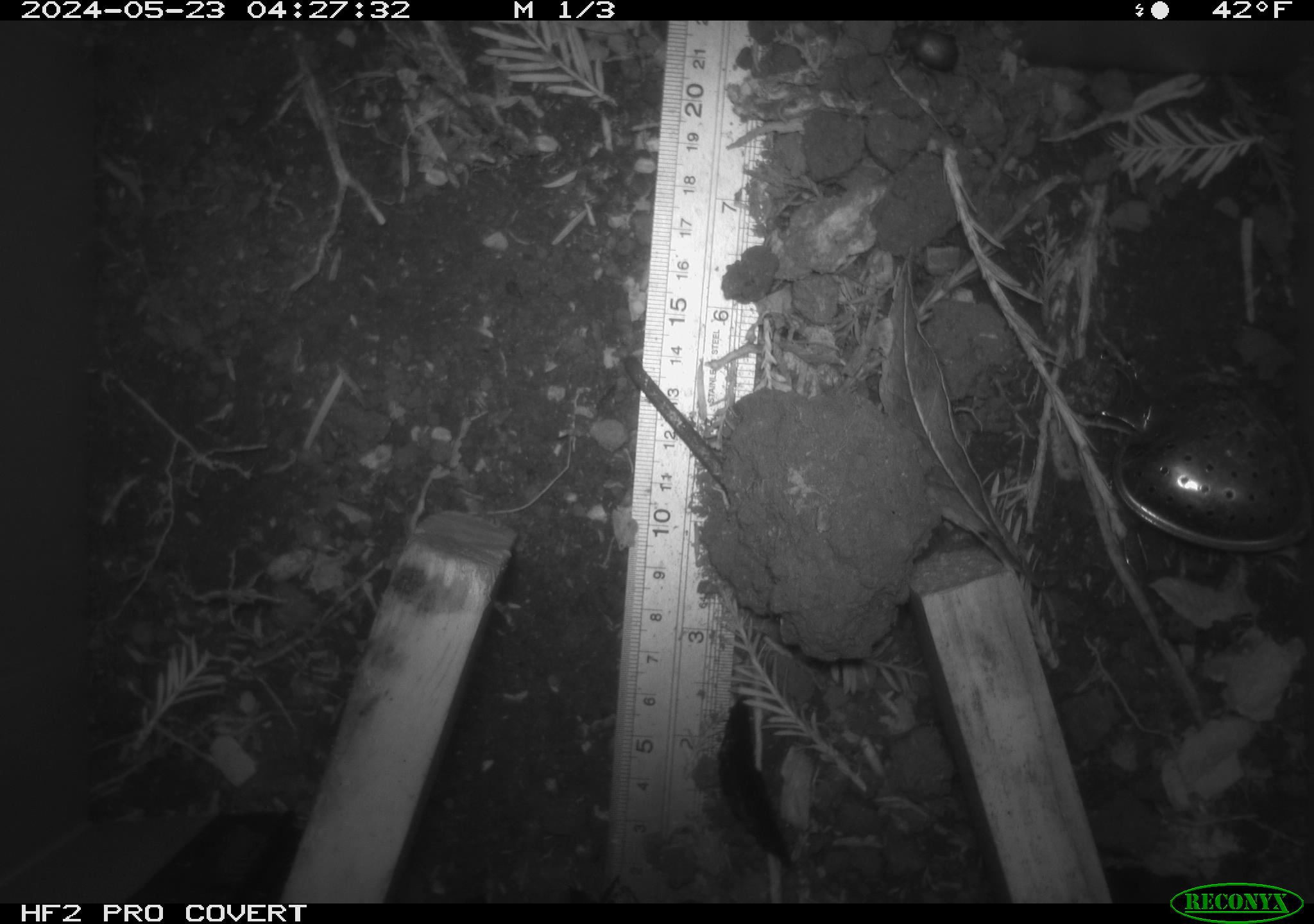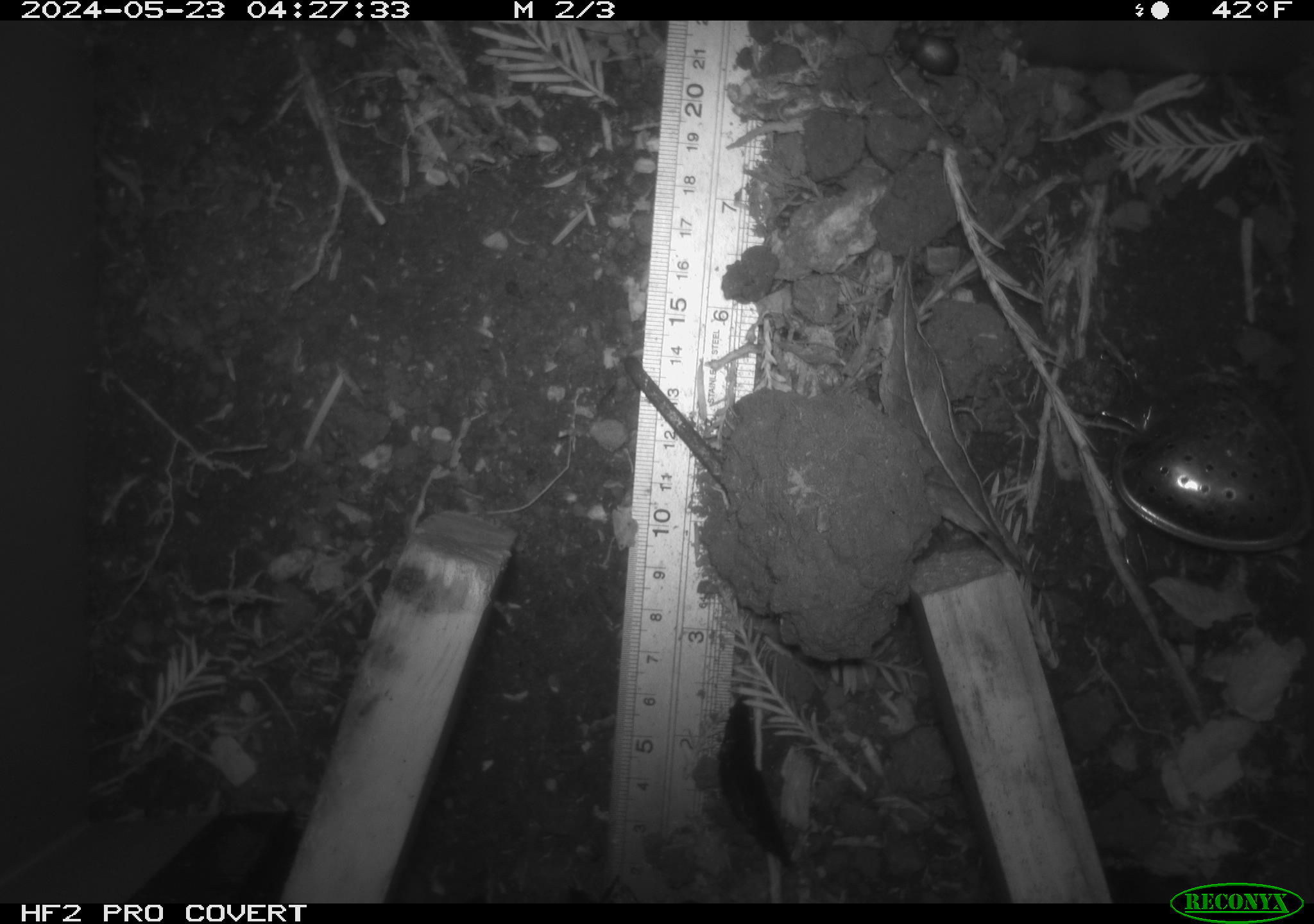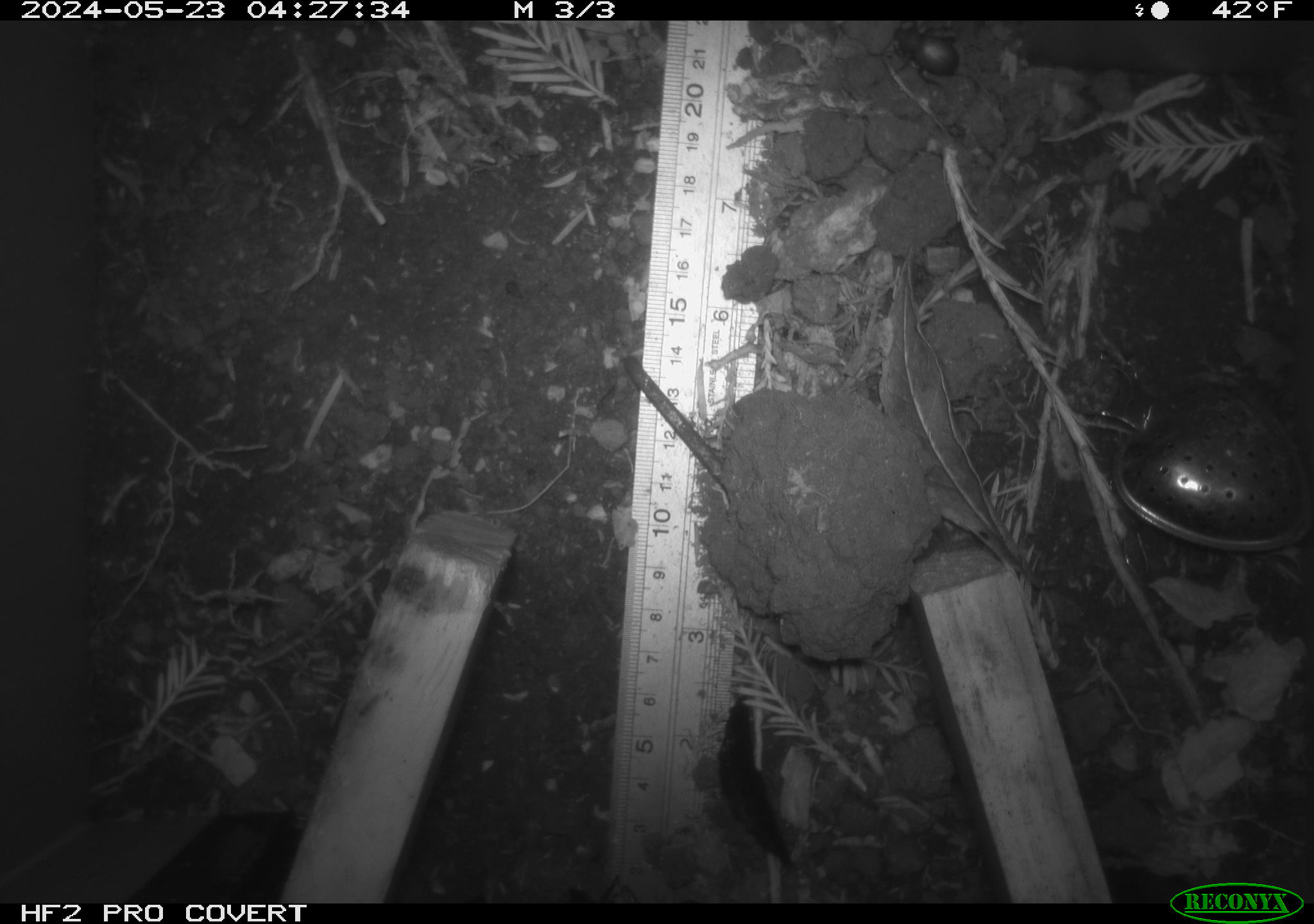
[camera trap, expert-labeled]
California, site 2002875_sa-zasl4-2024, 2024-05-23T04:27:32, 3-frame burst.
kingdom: Animalia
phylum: Arthropoda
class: Insecta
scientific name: Insecta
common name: insect